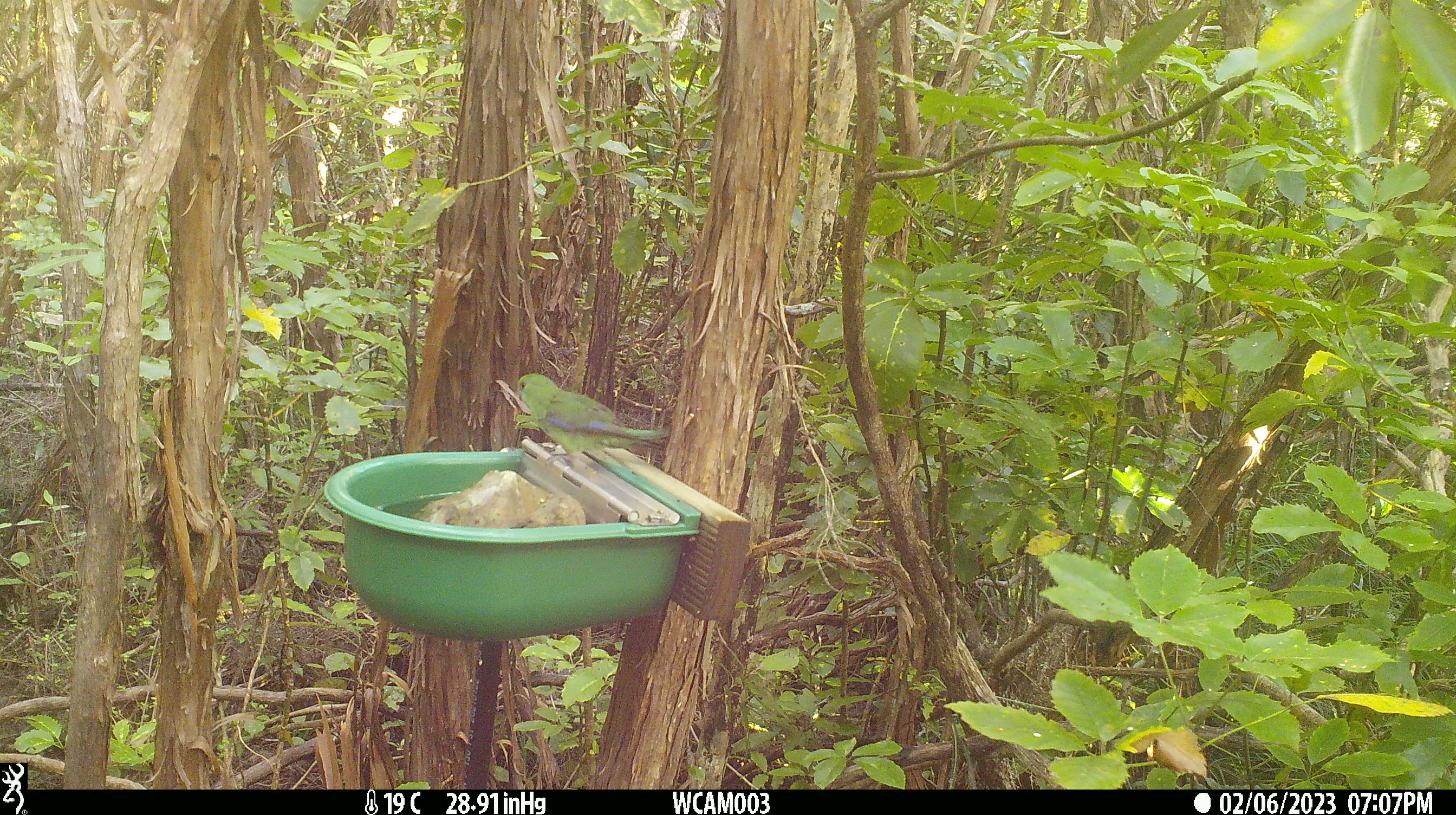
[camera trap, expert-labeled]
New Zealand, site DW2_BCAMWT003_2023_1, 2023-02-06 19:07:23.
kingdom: Animalia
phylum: Chordata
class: Aves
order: Psittaciformes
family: Psittaculidae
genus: Cyanoramphus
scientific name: Cyanoramphus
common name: parakeet